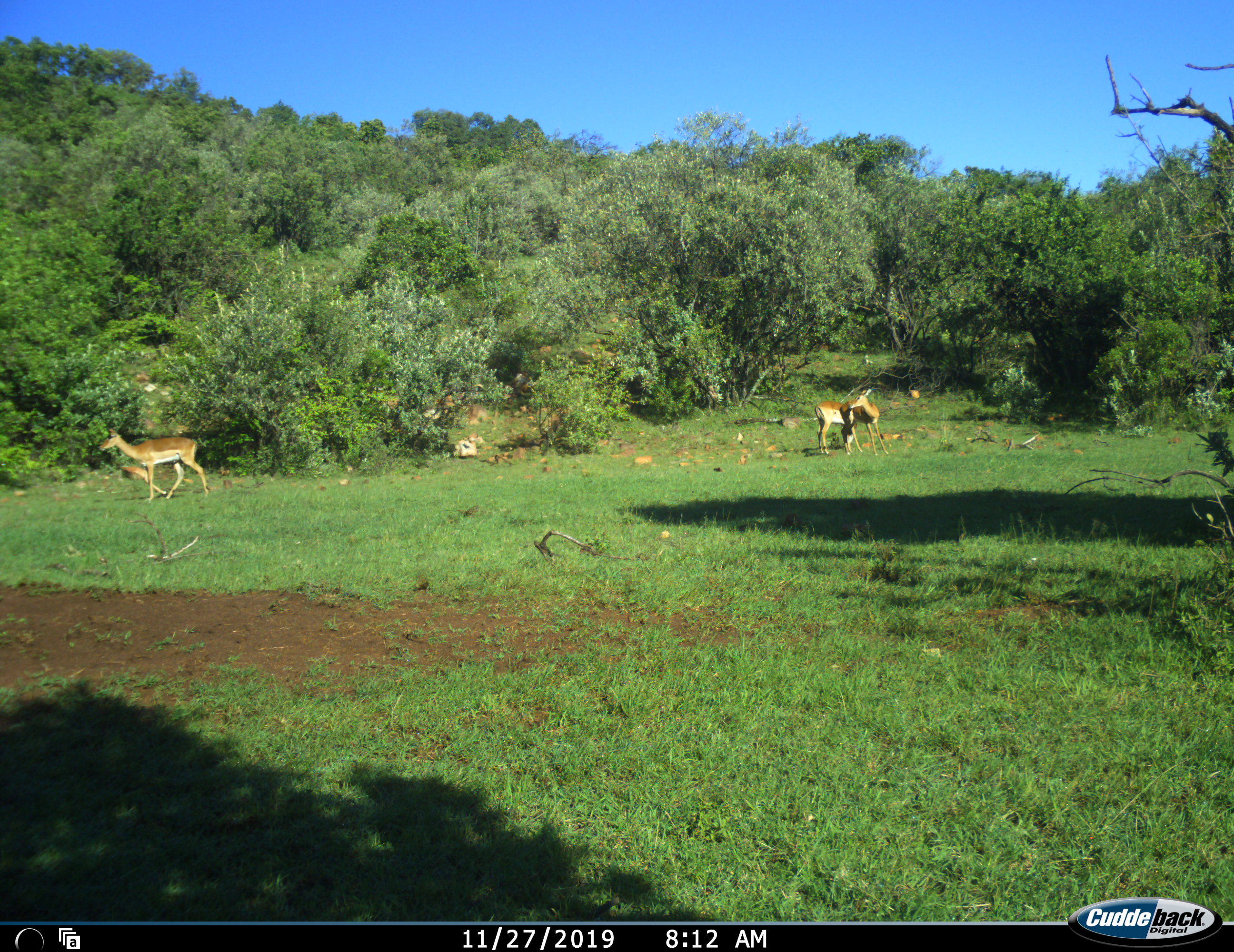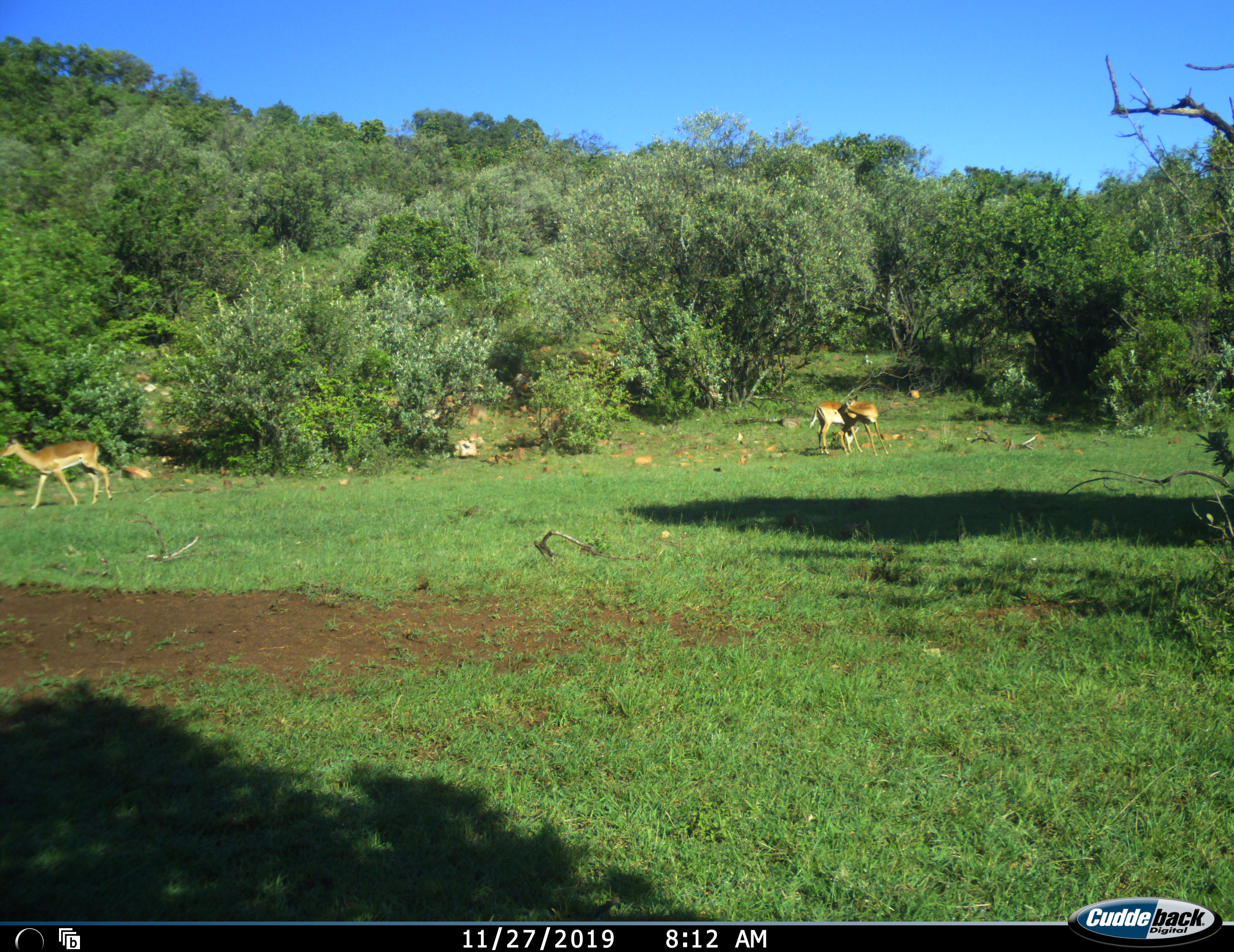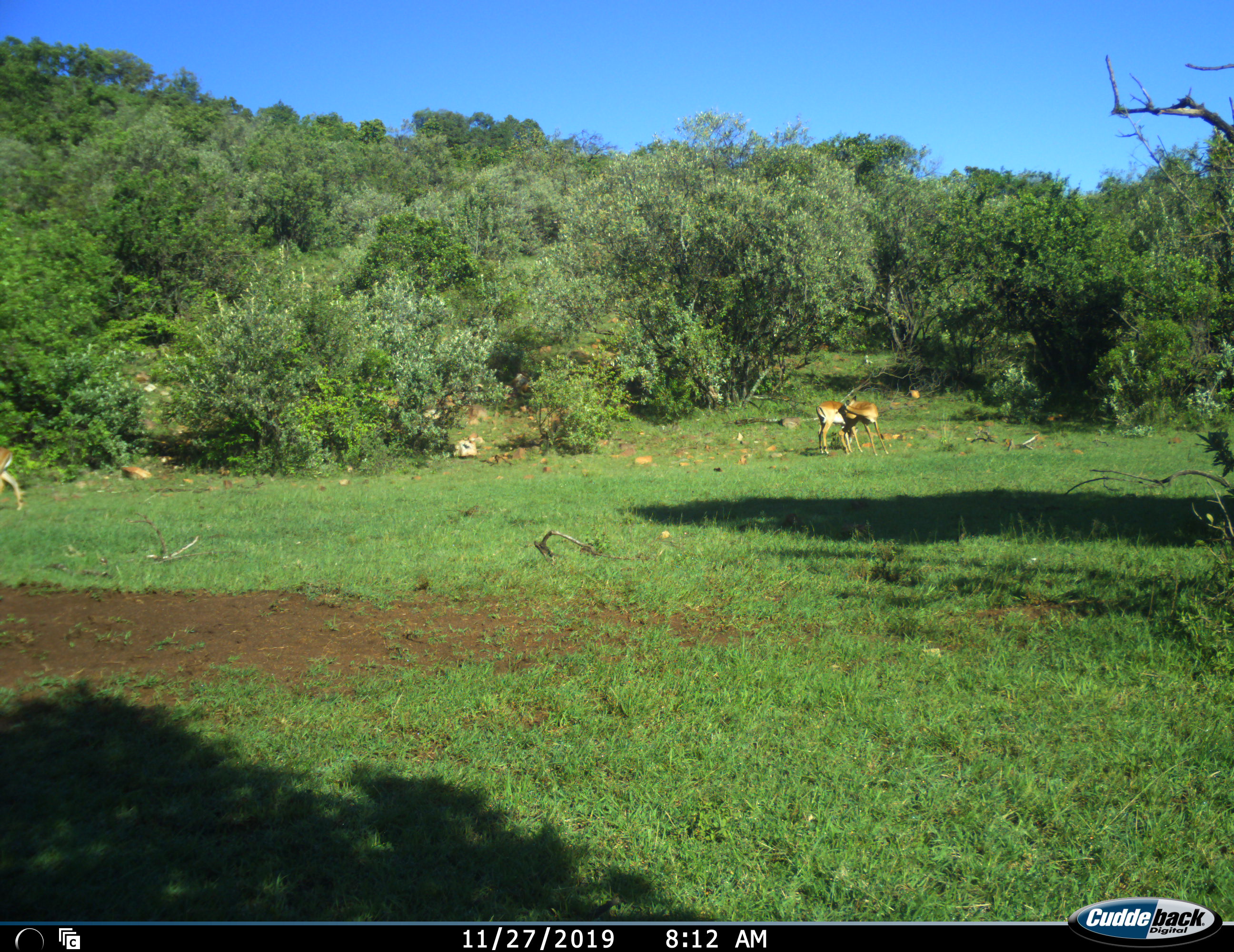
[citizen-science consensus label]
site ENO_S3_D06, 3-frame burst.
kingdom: Animalia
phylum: Chordata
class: Mammalia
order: Artiodactyla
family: Bovidae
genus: Aepyceros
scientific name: Aepyceros melampus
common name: impala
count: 3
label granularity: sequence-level